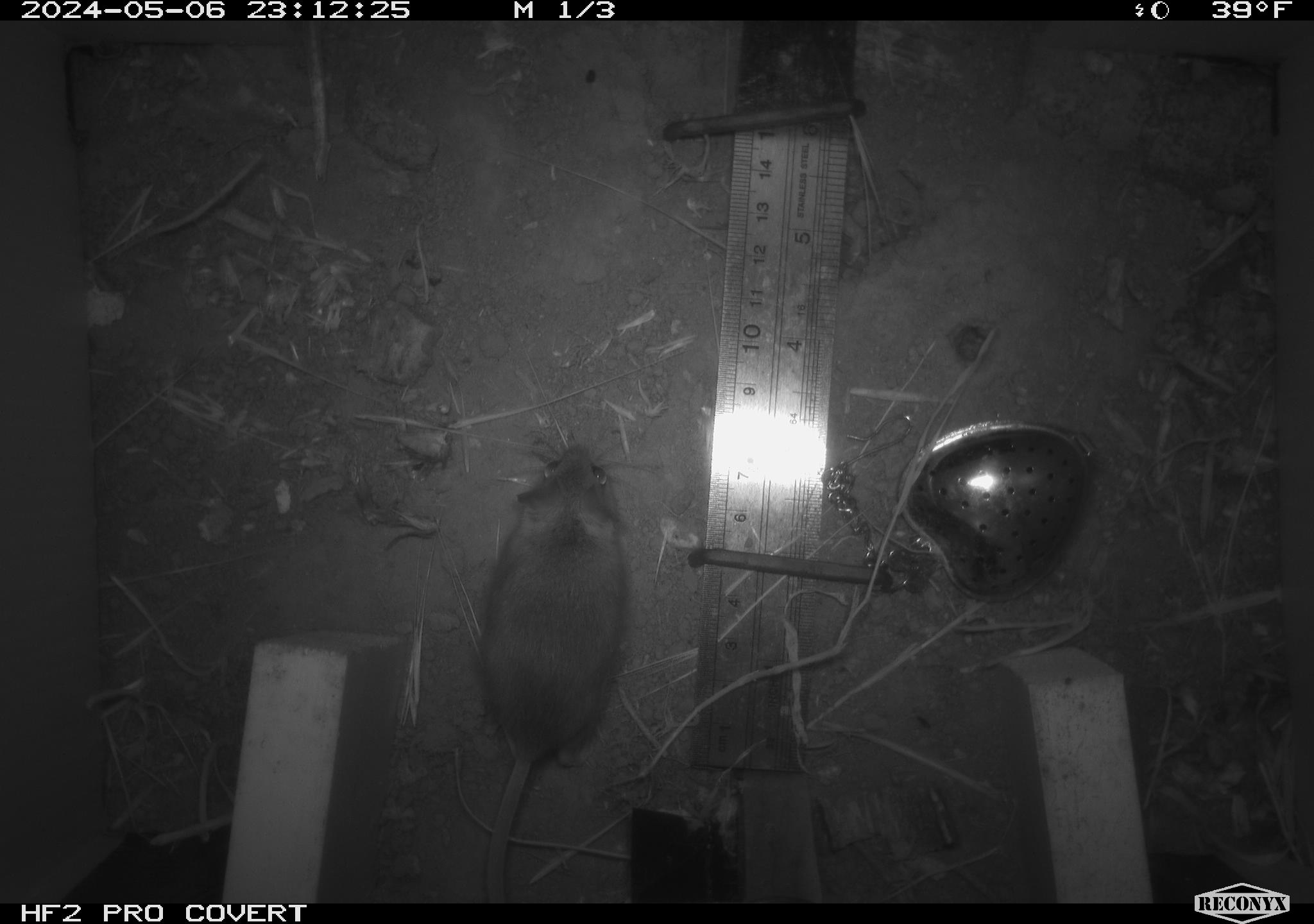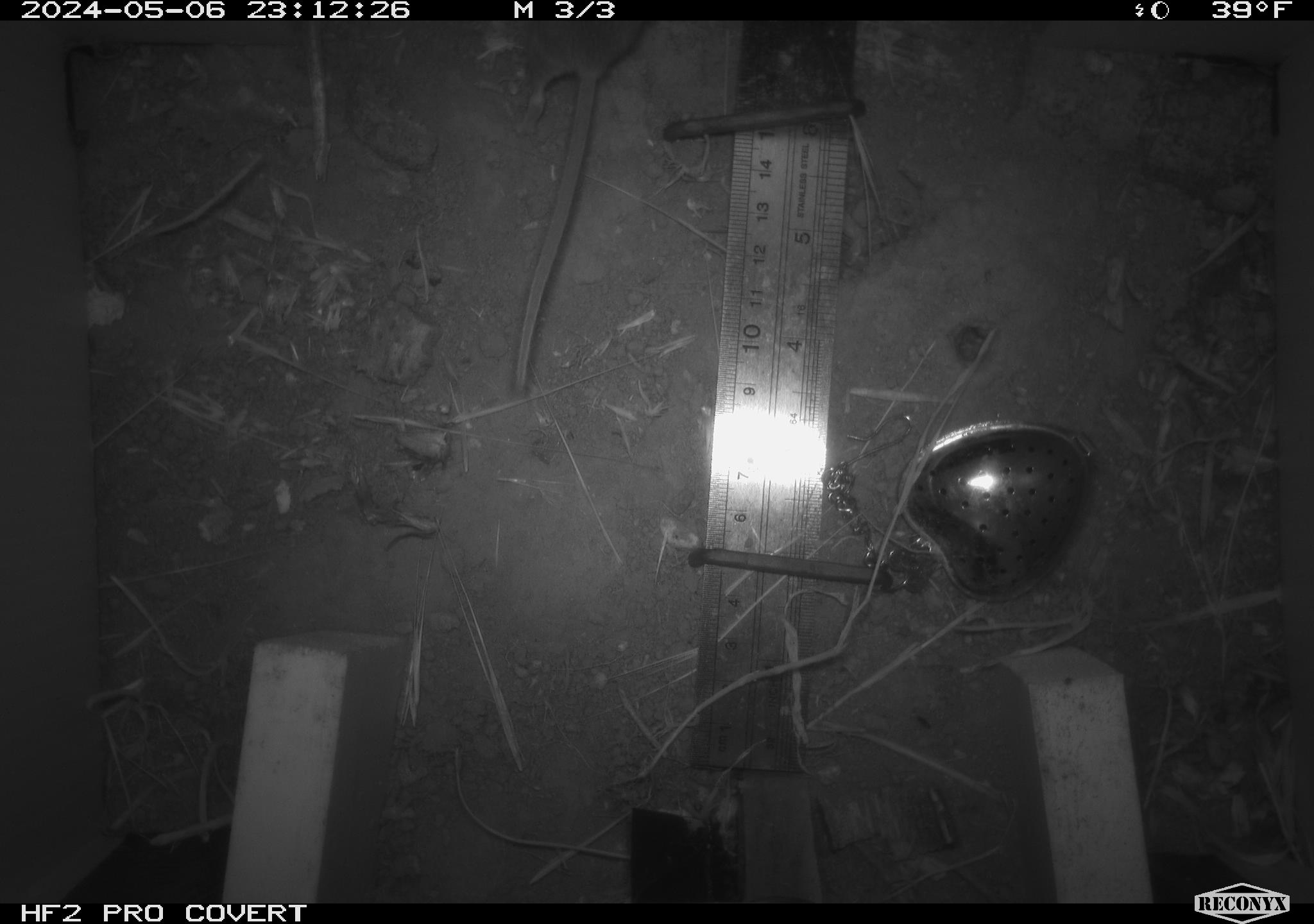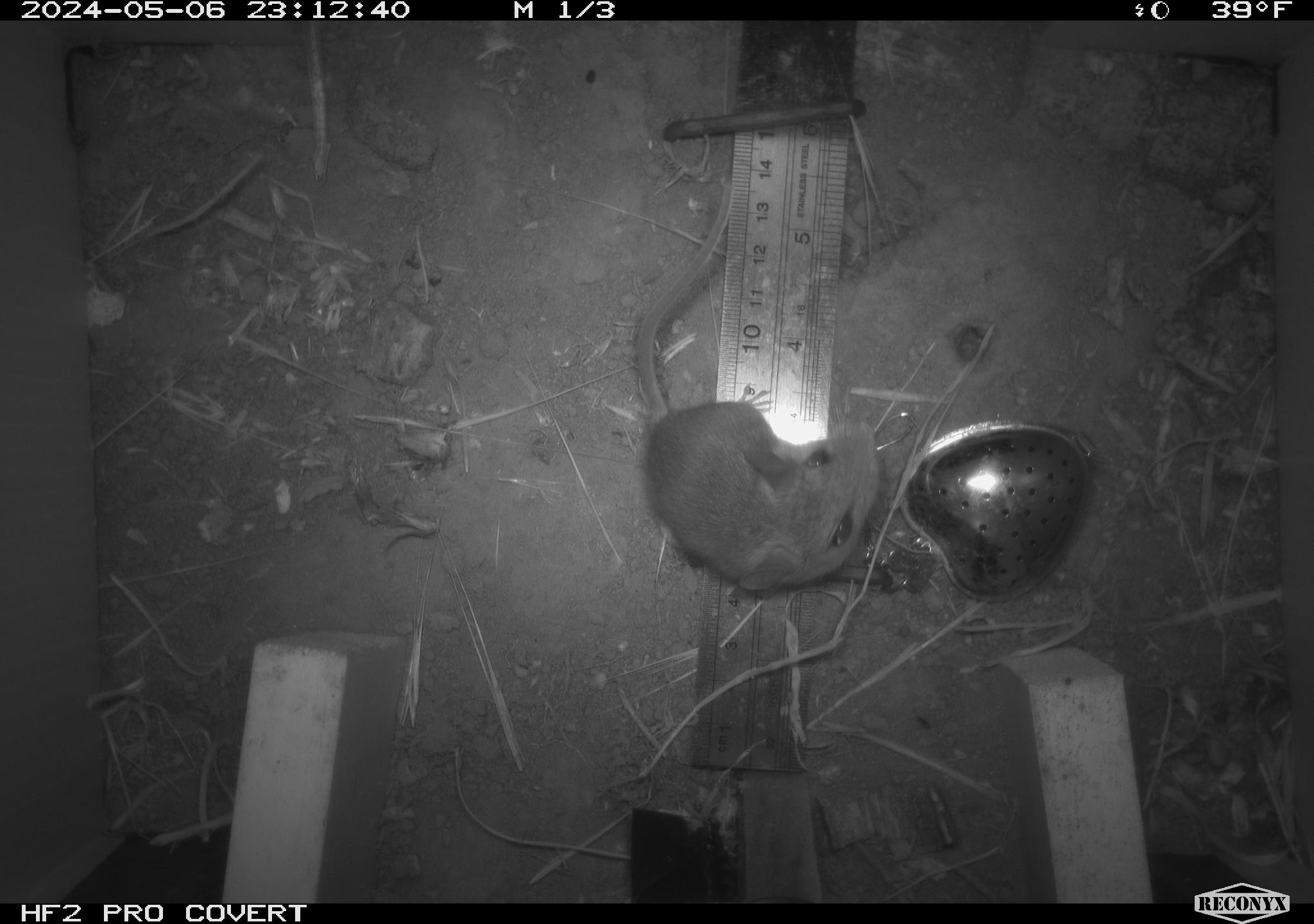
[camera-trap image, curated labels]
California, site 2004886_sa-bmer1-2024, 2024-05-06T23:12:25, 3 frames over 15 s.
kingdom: Animalia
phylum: Chordata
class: Mammalia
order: Rodentia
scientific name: Rodentia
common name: mouse species